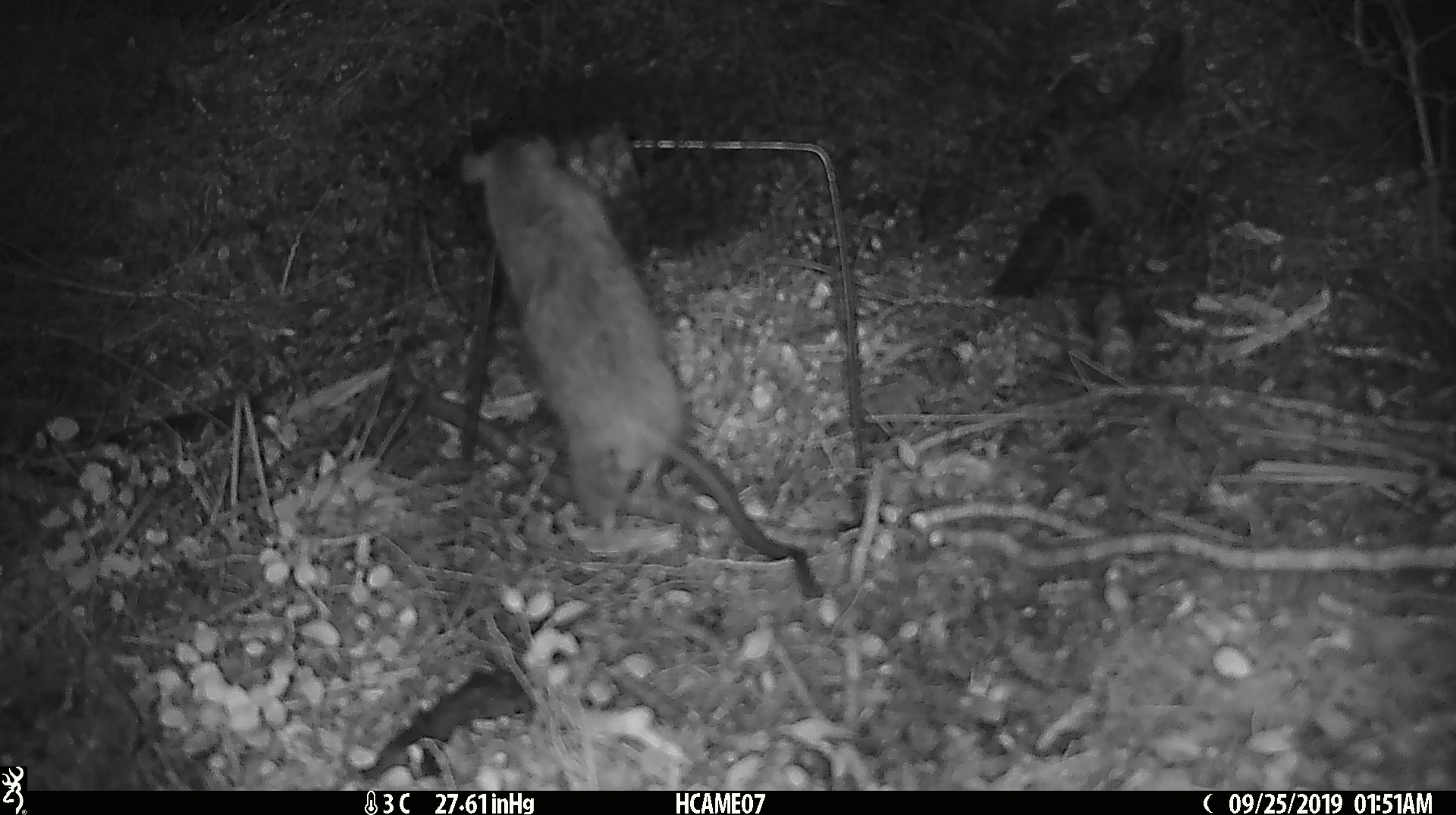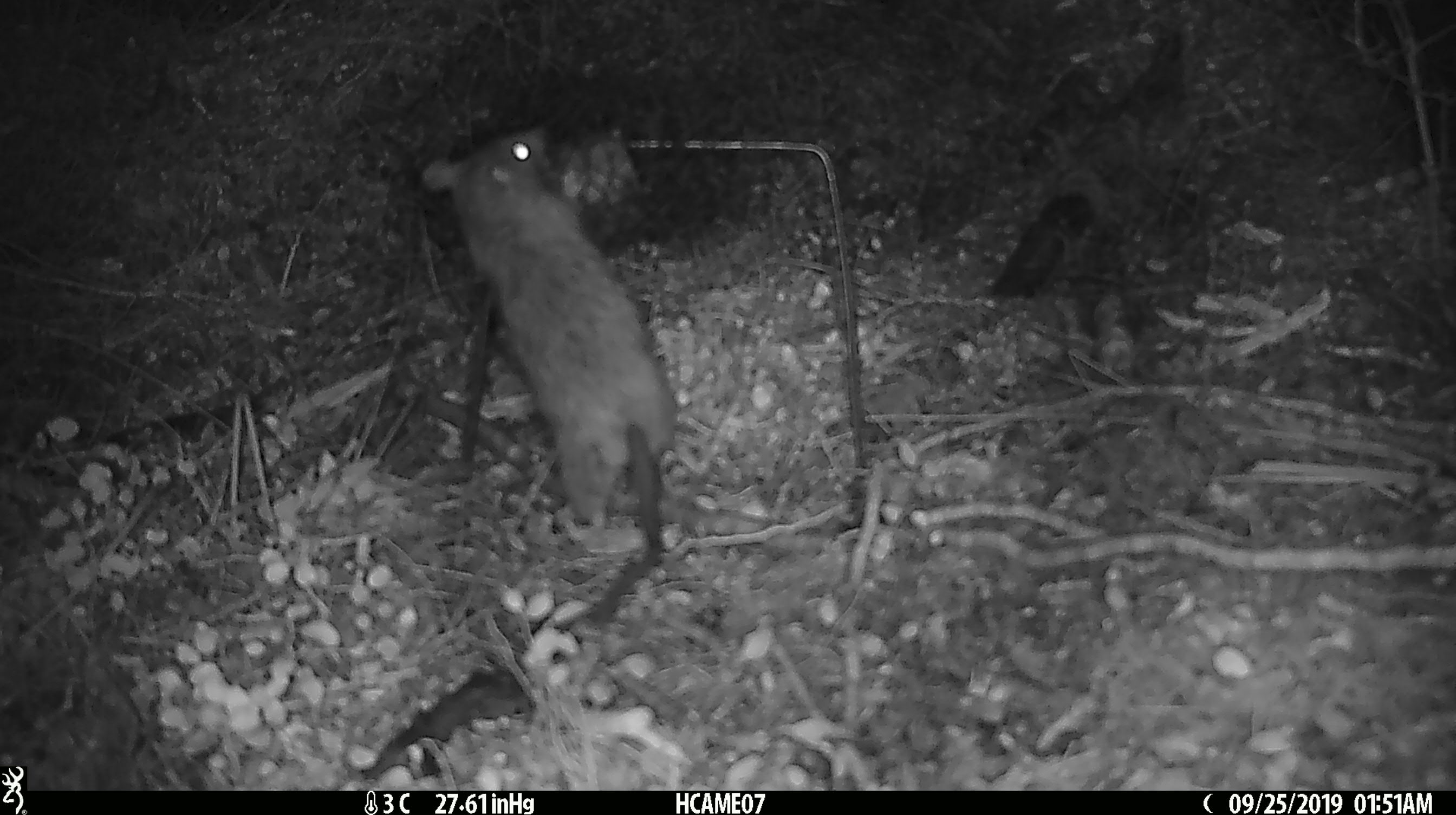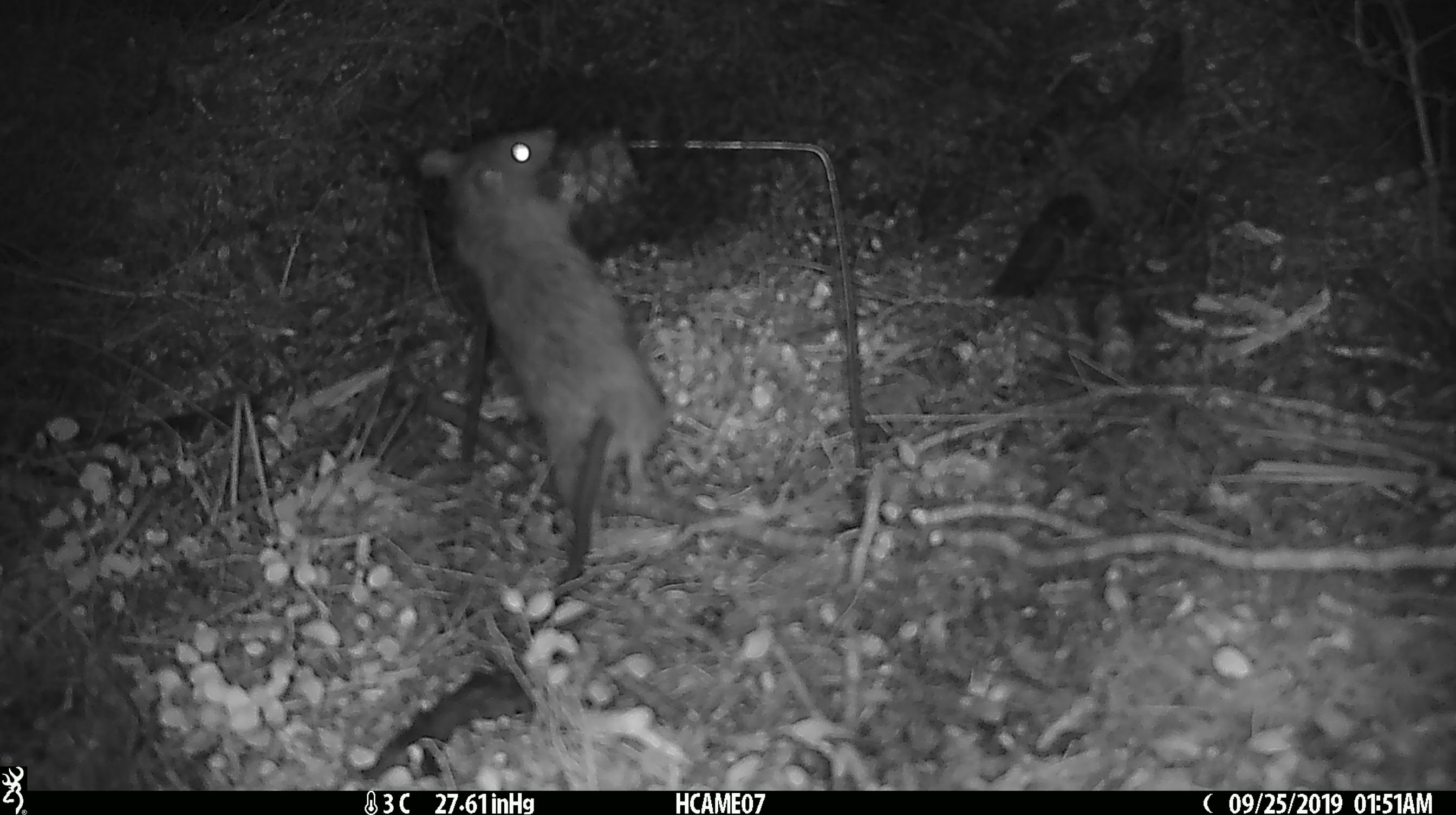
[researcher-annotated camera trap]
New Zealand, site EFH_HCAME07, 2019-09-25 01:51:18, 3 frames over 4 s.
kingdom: Animalia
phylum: Chordata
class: Mammalia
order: Rodentia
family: Muridae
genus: Rattus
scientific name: Rattus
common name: rat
Rat (Rattus).